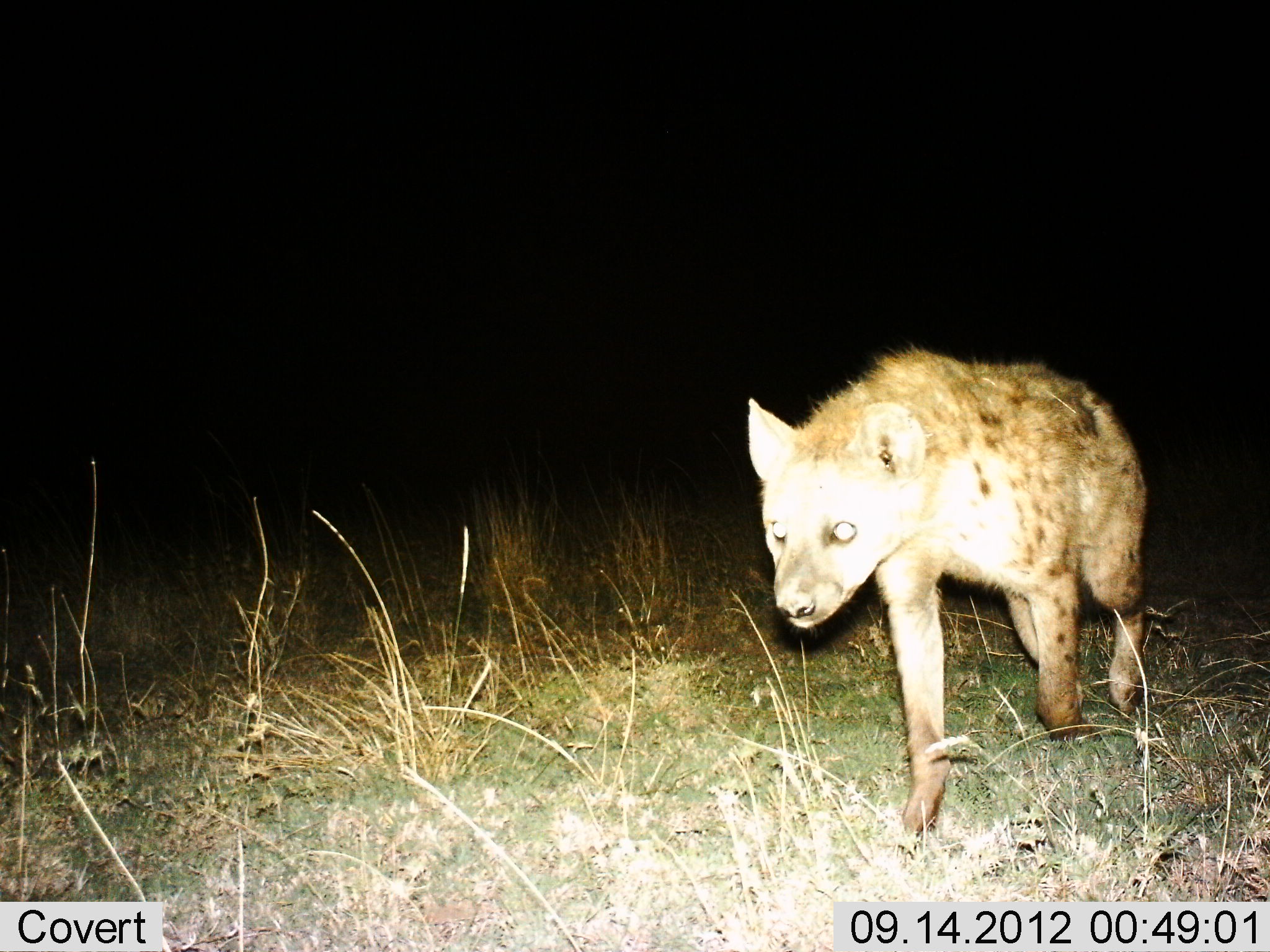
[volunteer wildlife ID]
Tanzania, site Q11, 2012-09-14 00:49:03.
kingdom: Animalia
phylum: Chordata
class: Mammalia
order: Carnivora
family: Hyaenidae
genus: Crocuta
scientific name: Crocuta crocuta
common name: spotted hyena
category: hyenaspotted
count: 1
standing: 20%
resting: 0%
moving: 80%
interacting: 10%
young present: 0%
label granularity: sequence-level